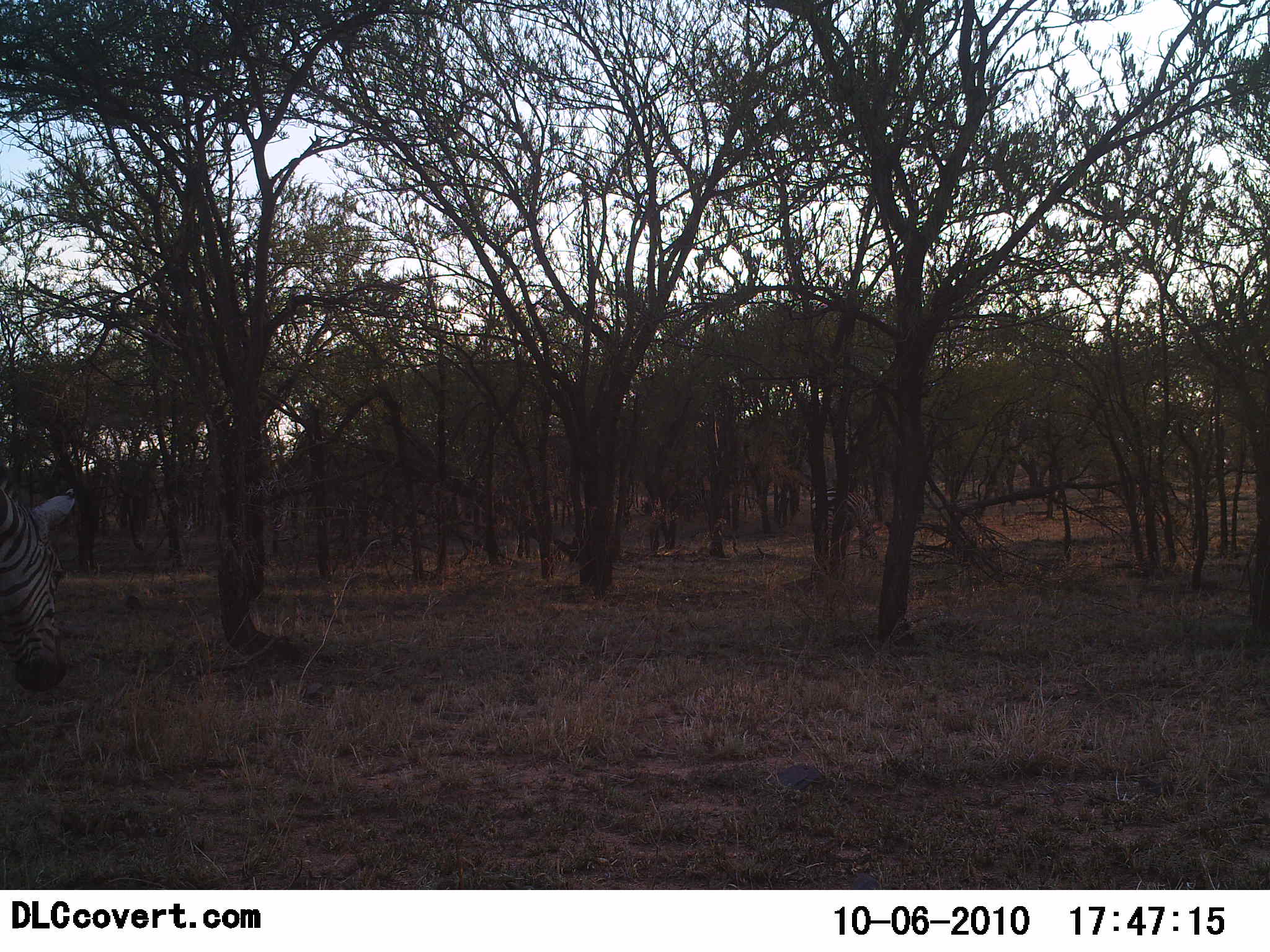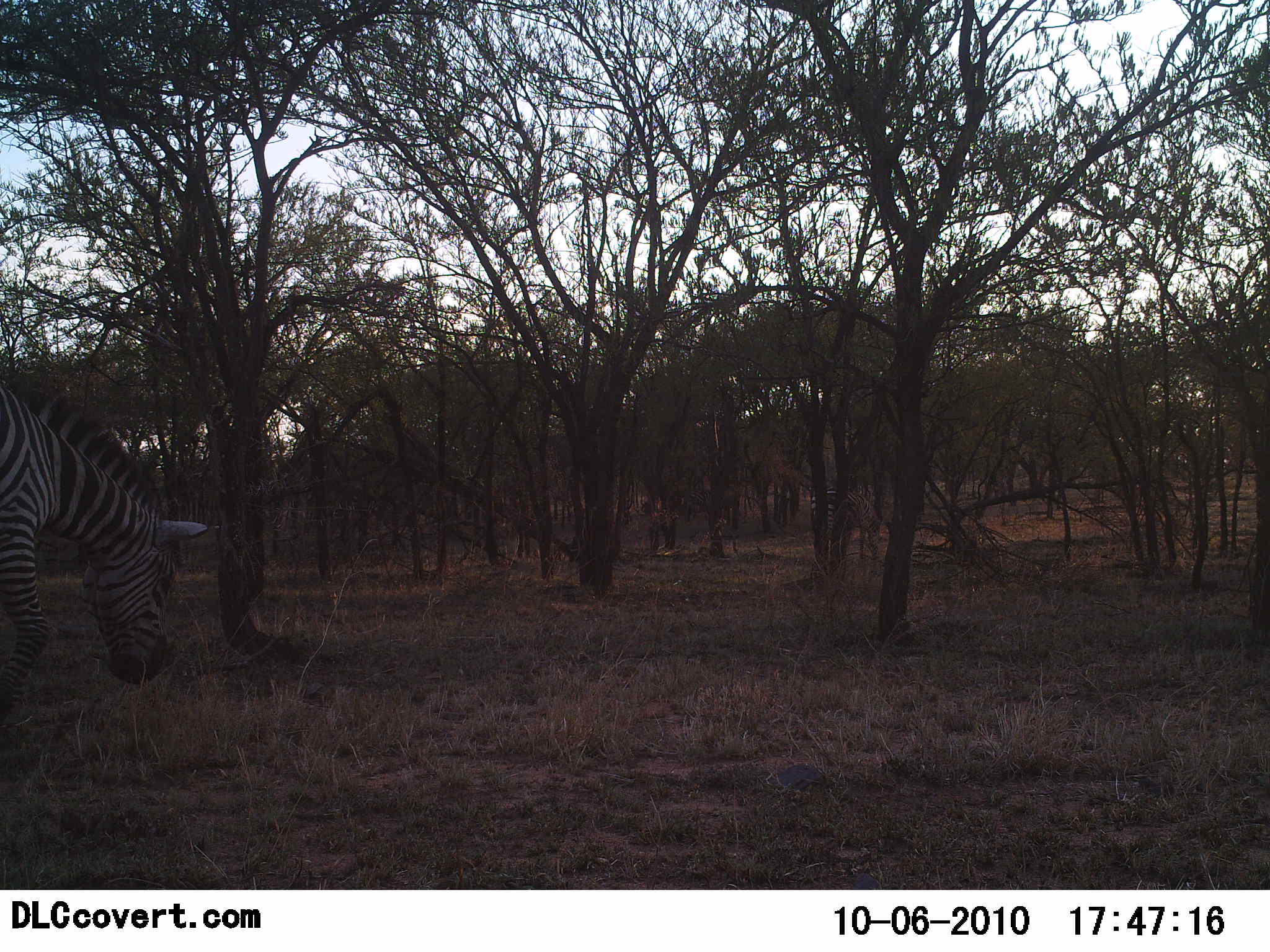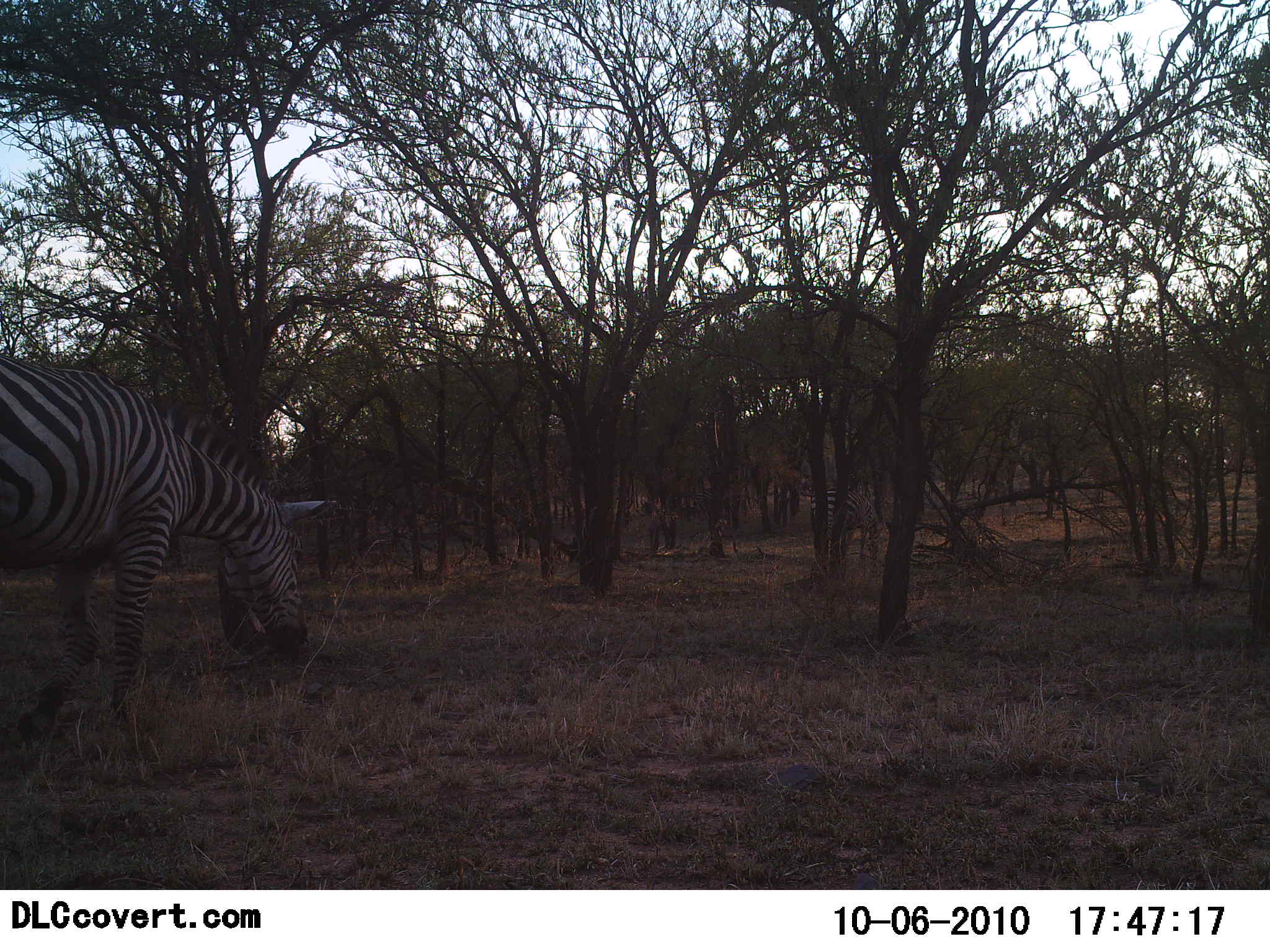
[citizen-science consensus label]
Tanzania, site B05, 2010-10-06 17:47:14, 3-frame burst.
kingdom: Animalia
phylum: Chordata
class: Mammalia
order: Perissodactyla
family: Equidae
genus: Equus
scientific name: Equus quagga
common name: plains zebra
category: zebra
Zebra (plains zebra) (Equus quagga), count 1. Behavior (volunteer vote fractions): standing 7%, resting 0%, moving 67%, interacting 0%. Young present (vote fraction): 0%. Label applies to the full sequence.